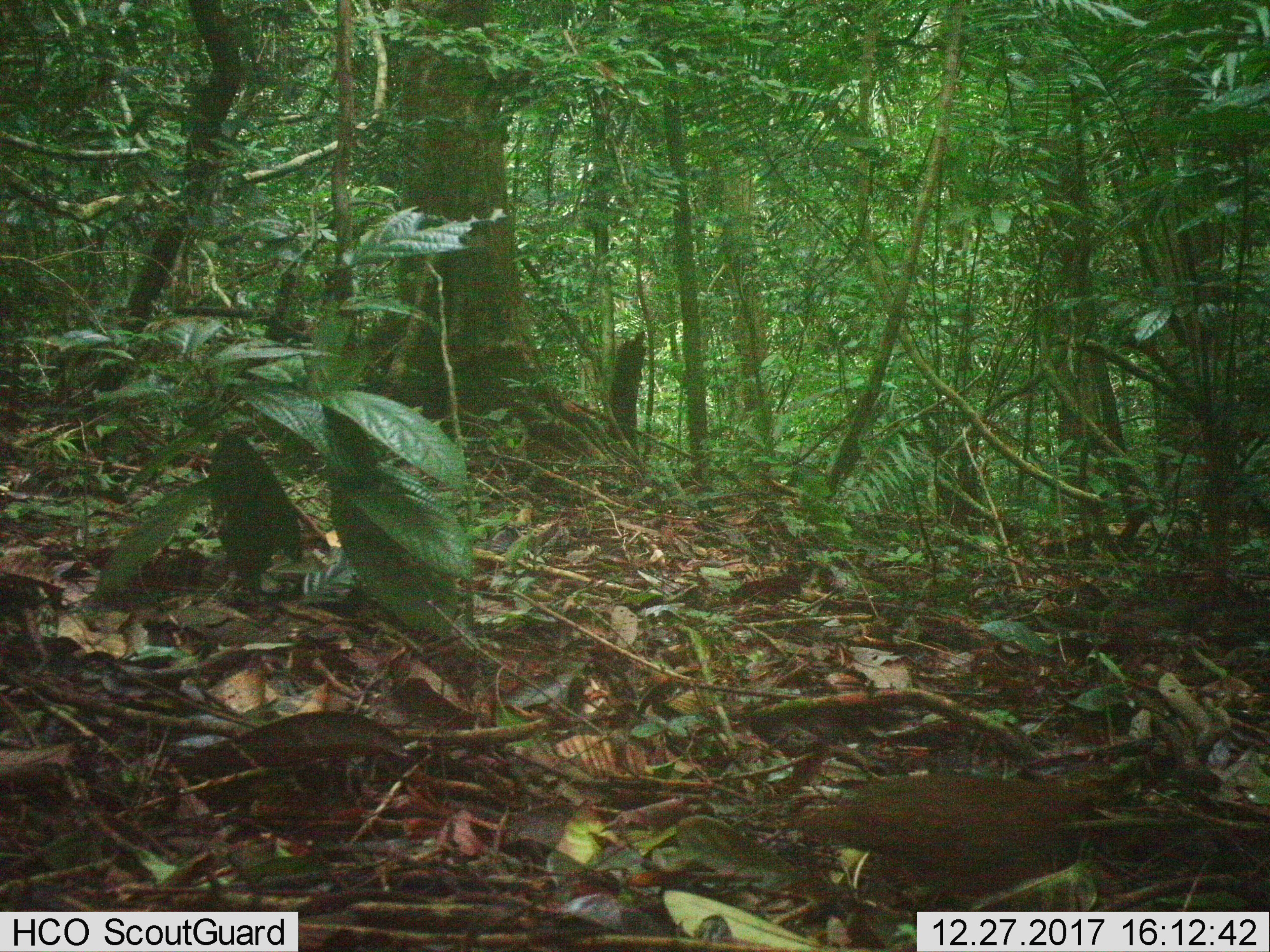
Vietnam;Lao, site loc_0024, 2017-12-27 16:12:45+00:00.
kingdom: Animalia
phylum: Chordata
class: Aves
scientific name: Aves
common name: bird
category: unidentified bird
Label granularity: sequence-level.